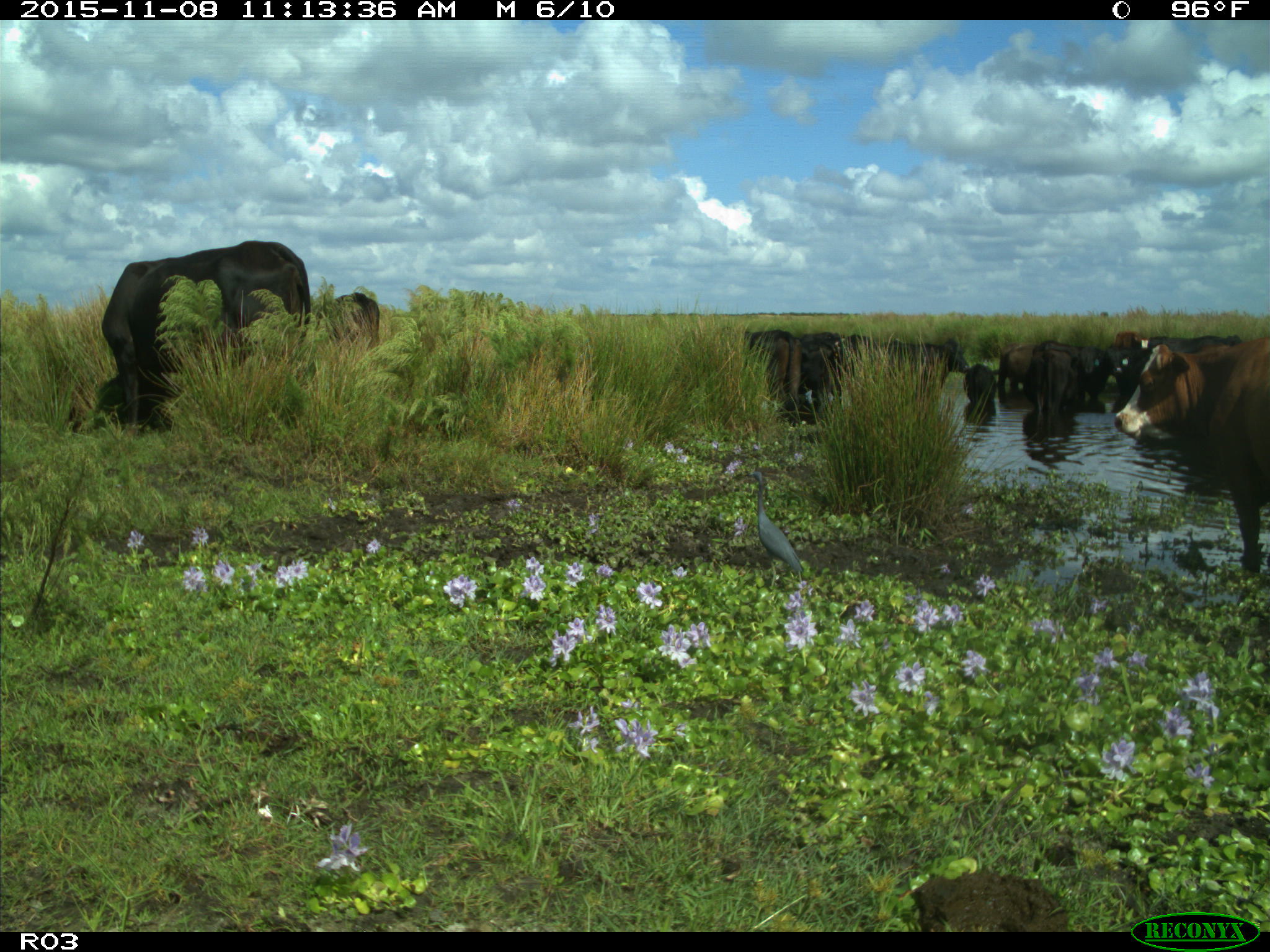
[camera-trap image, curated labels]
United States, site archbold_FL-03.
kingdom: Animalia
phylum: Chordata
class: Mammalia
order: Artiodactyla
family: Bovidae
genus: Bos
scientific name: Bos taurus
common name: domestic cow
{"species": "Bos taurus (domestic cow)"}